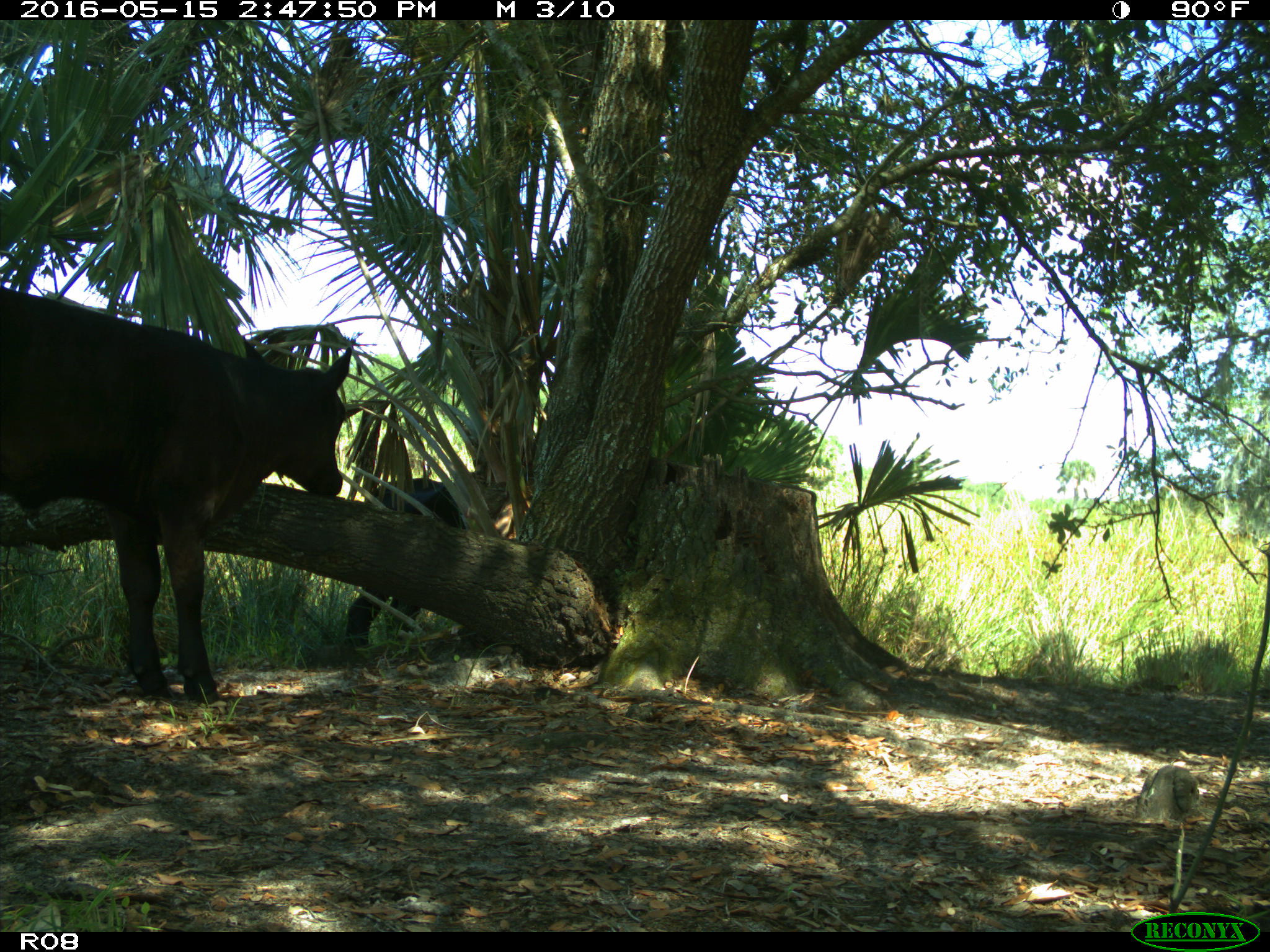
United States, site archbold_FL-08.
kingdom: Animalia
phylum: Chordata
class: Mammalia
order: Artiodactyla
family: Bovidae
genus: Bos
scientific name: Bos taurus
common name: domestic cow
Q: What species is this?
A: Bos taurus (domestic cow).